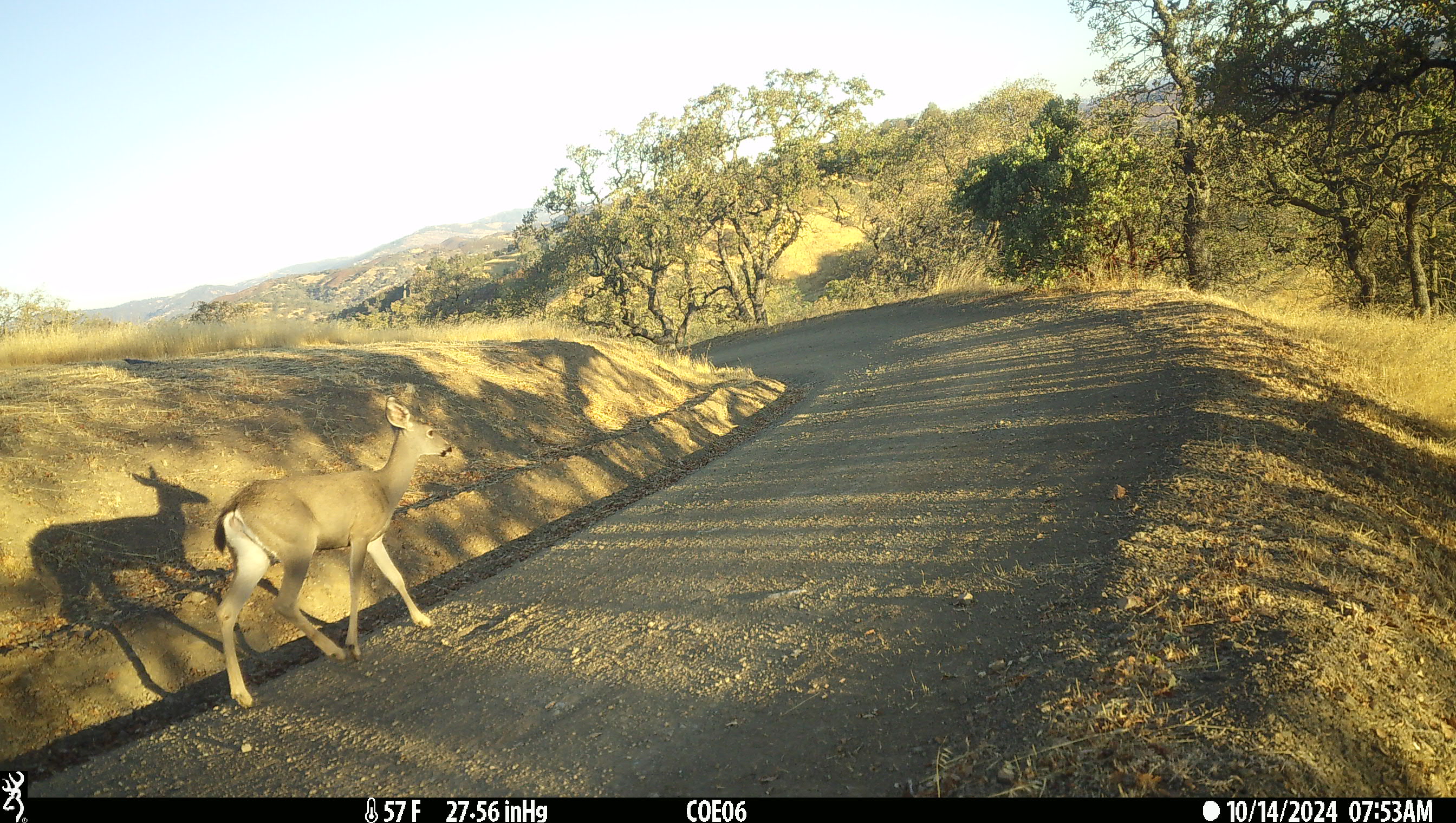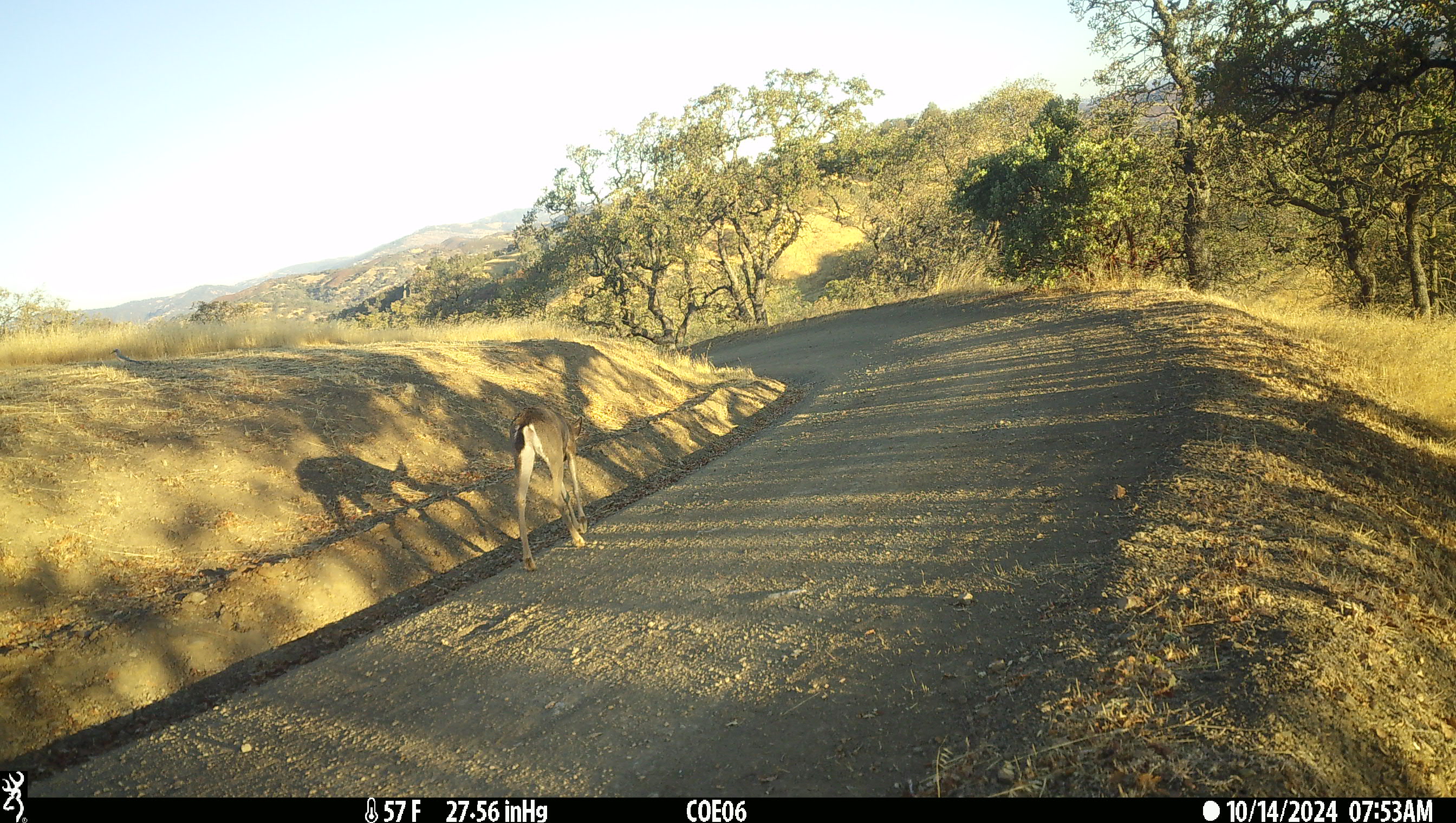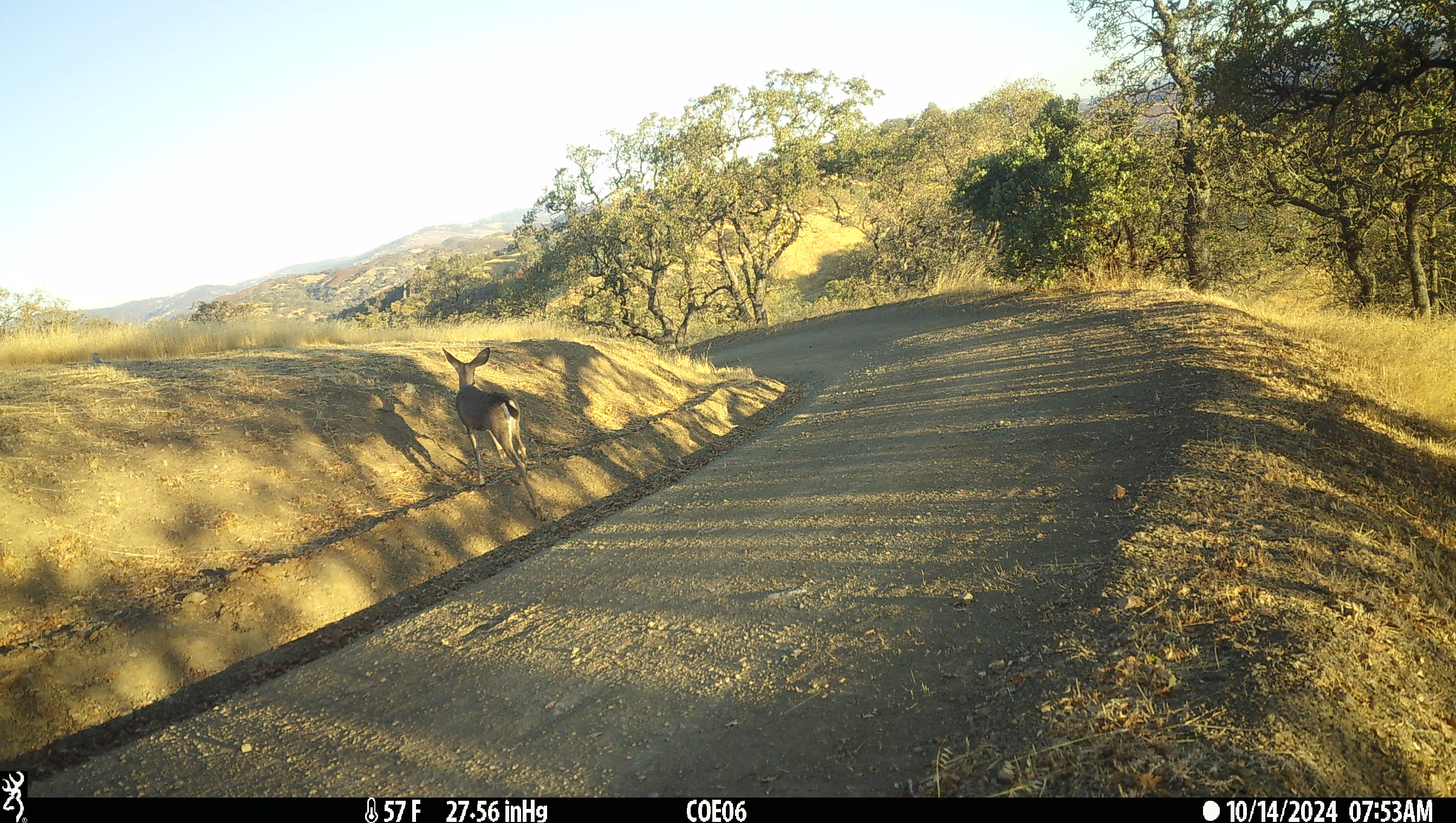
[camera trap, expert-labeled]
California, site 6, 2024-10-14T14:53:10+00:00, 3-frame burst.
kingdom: Animalia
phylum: Chordata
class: Mammalia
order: Artiodactyla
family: Cervidae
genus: Odocoileus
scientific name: Odocoileus hemionus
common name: mule deer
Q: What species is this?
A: Mule deer (Odocoileus hemionus).